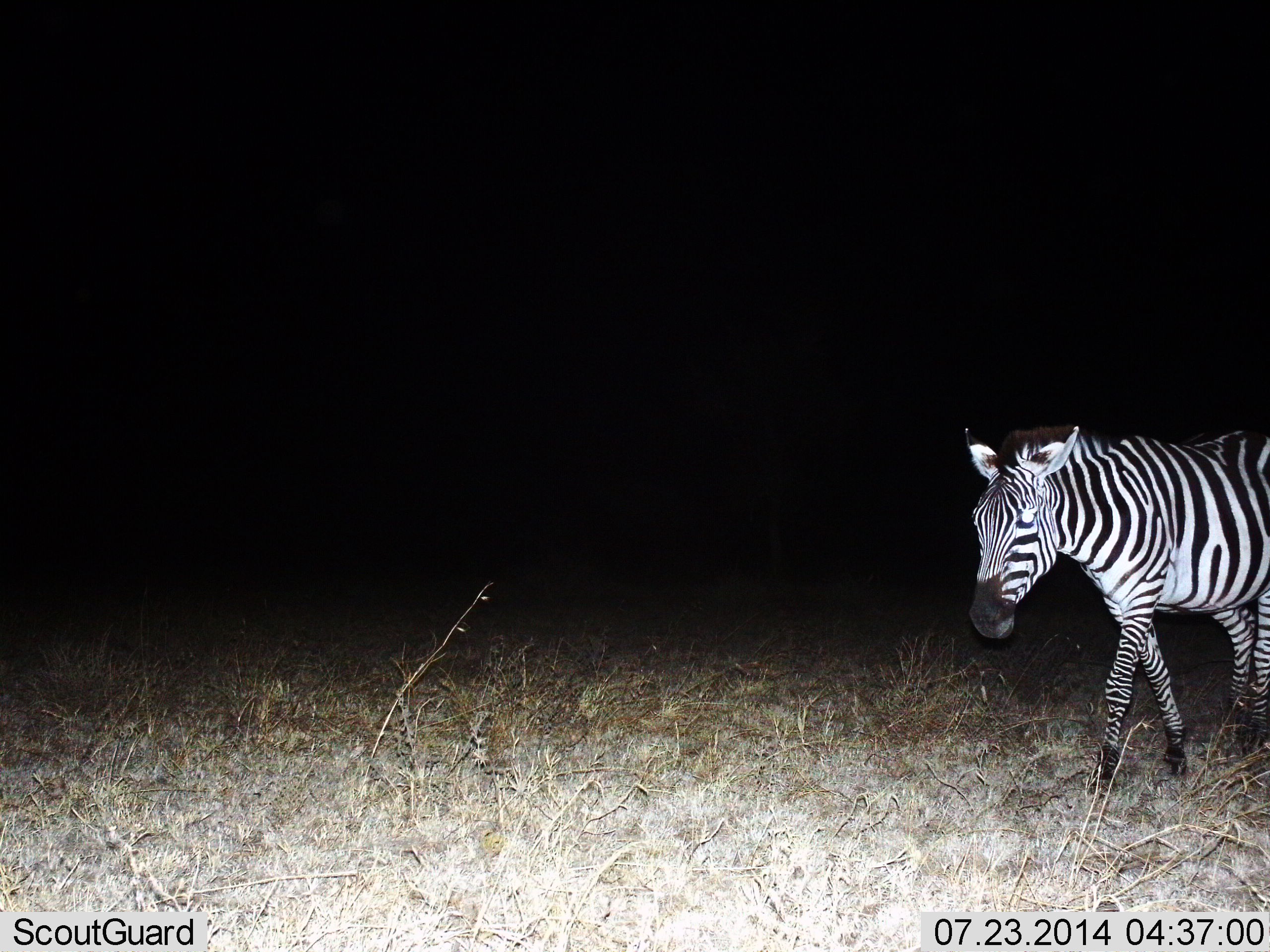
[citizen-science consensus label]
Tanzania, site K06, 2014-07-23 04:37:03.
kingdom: Animalia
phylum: Chordata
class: Mammalia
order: Perissodactyla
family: Equidae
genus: Equus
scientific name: Equus quagga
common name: plains zebra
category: zebra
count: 1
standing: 0%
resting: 0%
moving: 100%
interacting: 0%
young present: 0%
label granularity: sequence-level